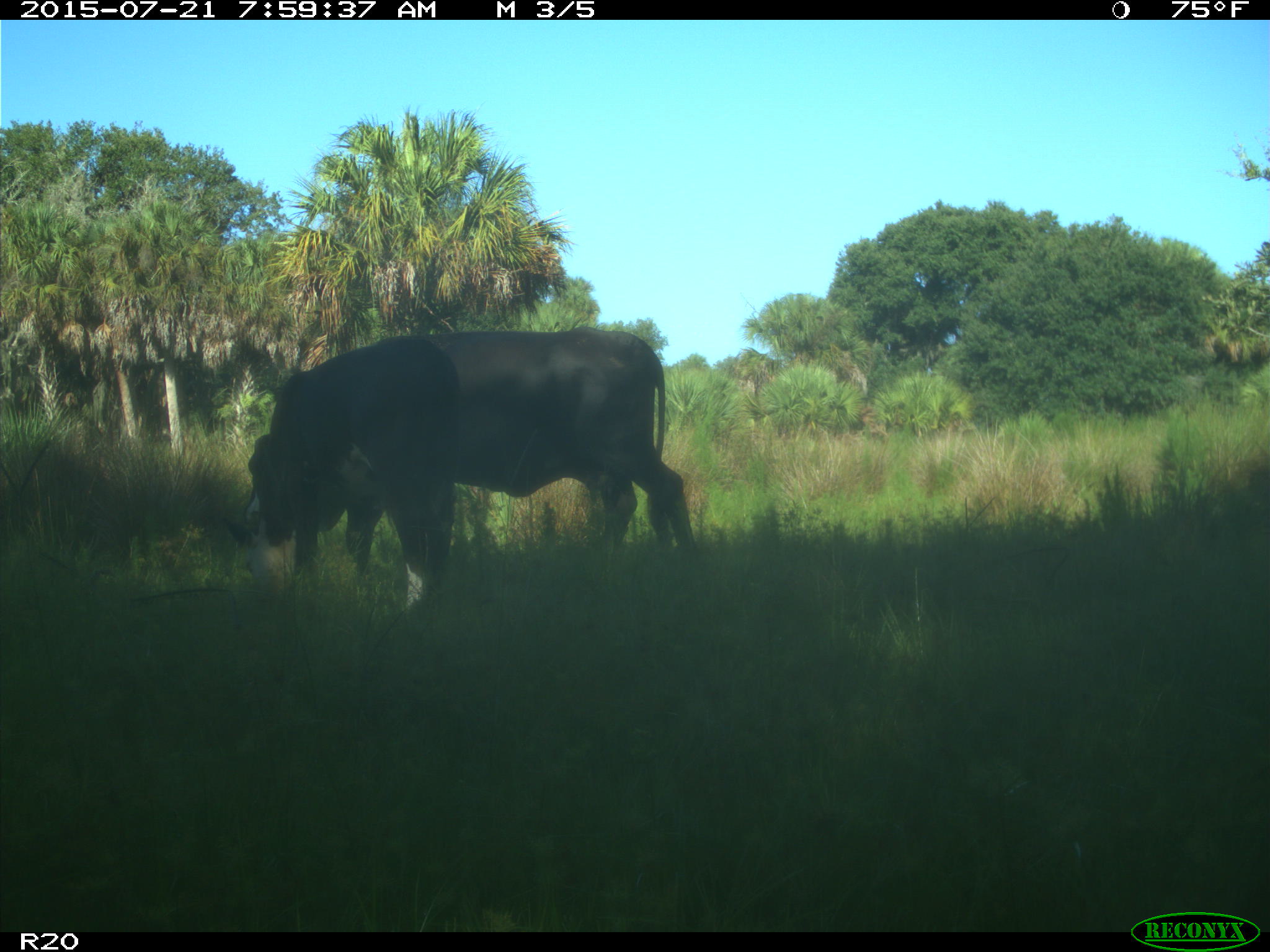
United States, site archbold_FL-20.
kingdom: Animalia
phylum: Chordata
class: Mammalia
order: Artiodactyla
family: Bovidae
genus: Bos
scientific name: Bos taurus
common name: domestic cow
Bos taurus (domestic cow).